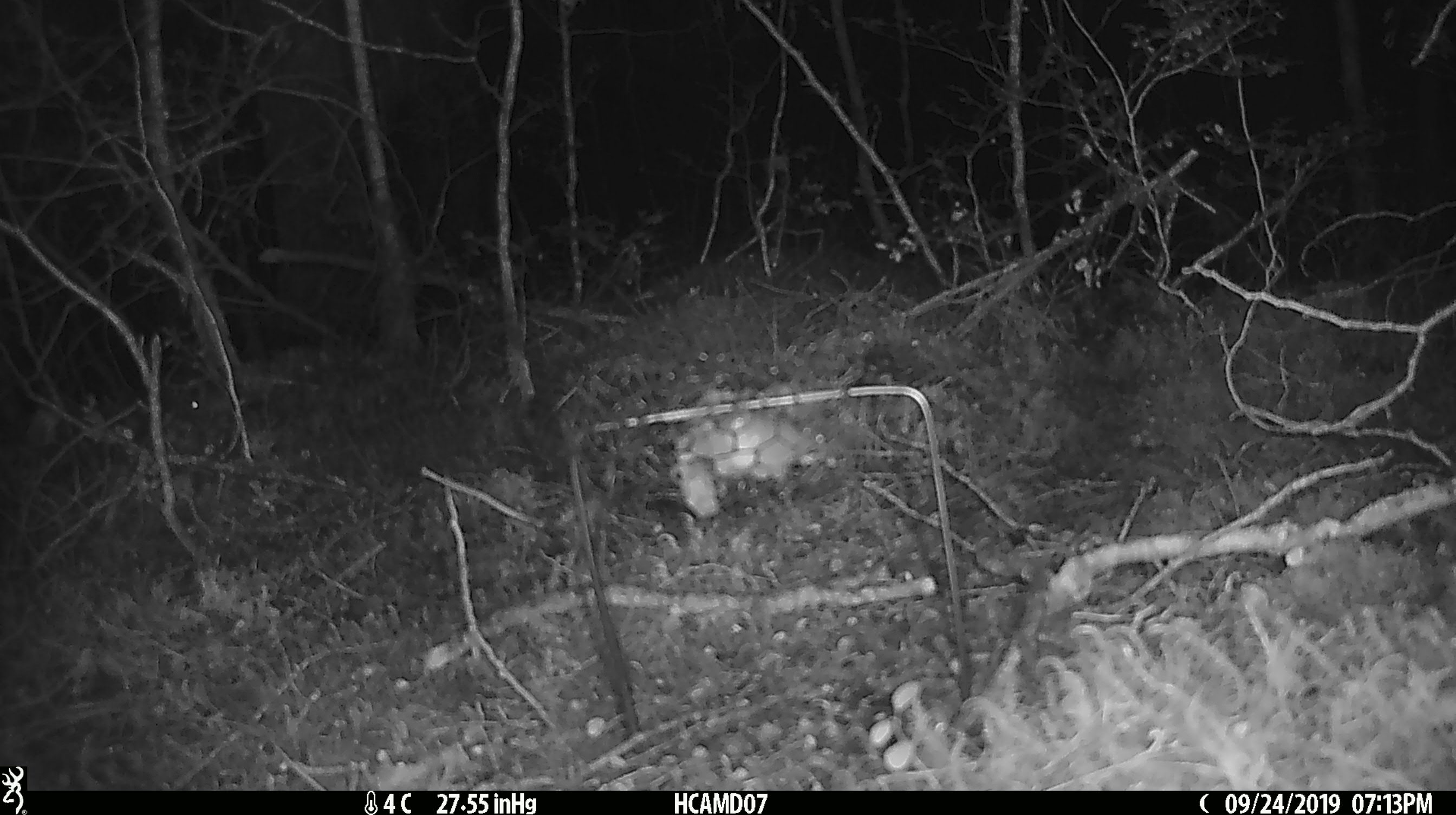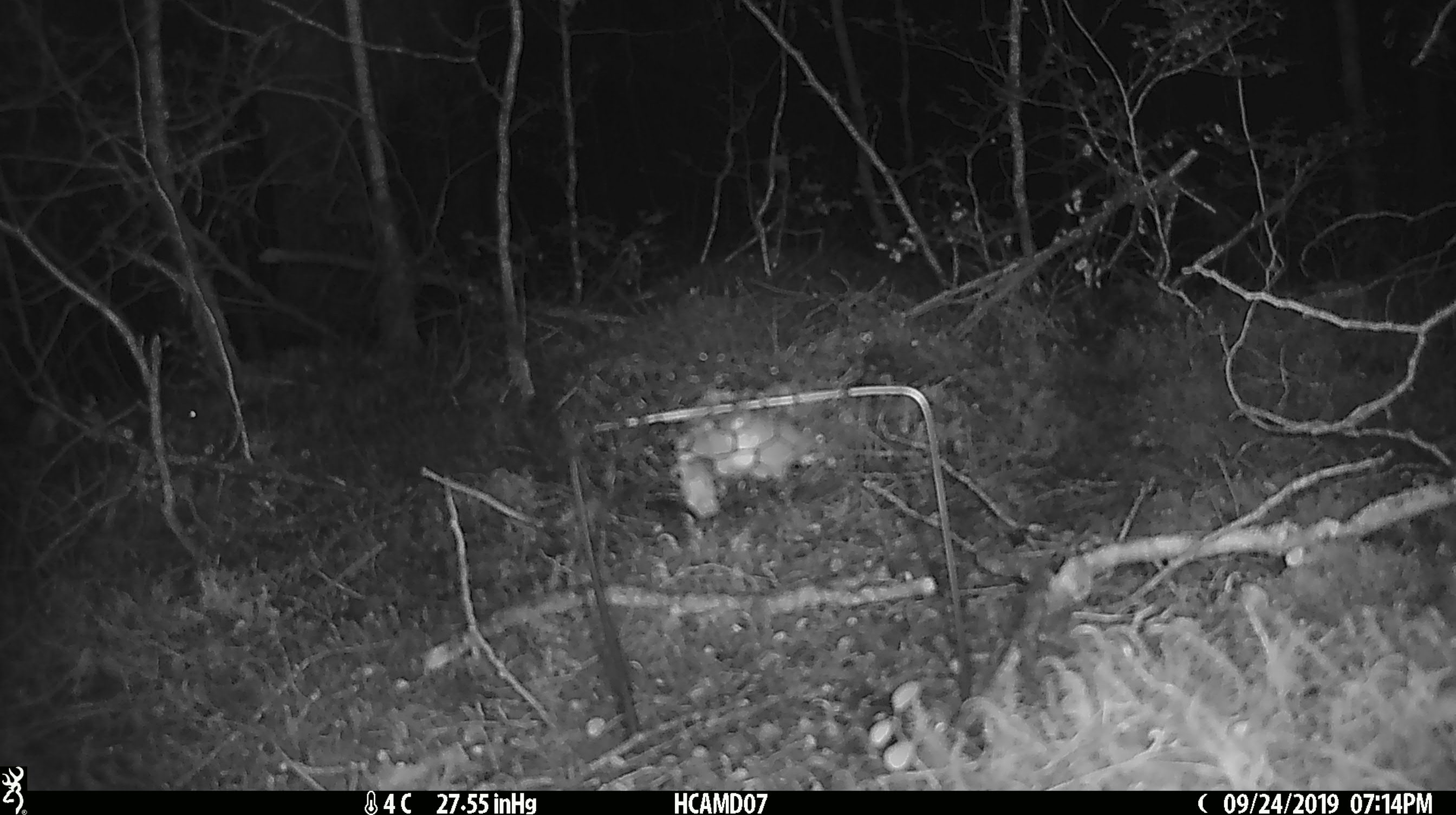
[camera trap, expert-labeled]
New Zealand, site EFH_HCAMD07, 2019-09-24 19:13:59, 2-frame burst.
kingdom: Animalia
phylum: Chordata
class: Mammalia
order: Rodentia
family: Muridae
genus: Mus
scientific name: Mus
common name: mouse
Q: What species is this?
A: Mouse (Mus).